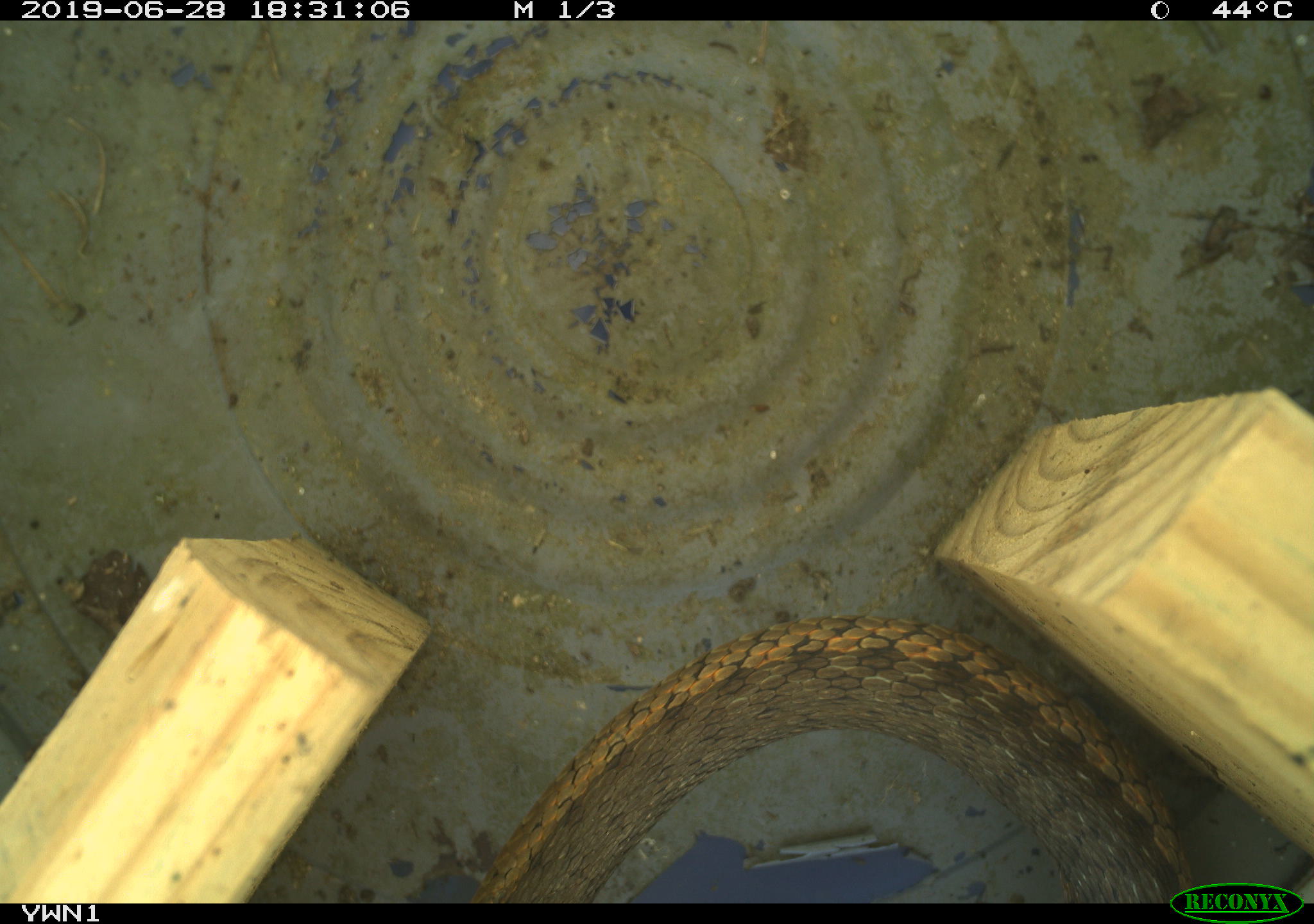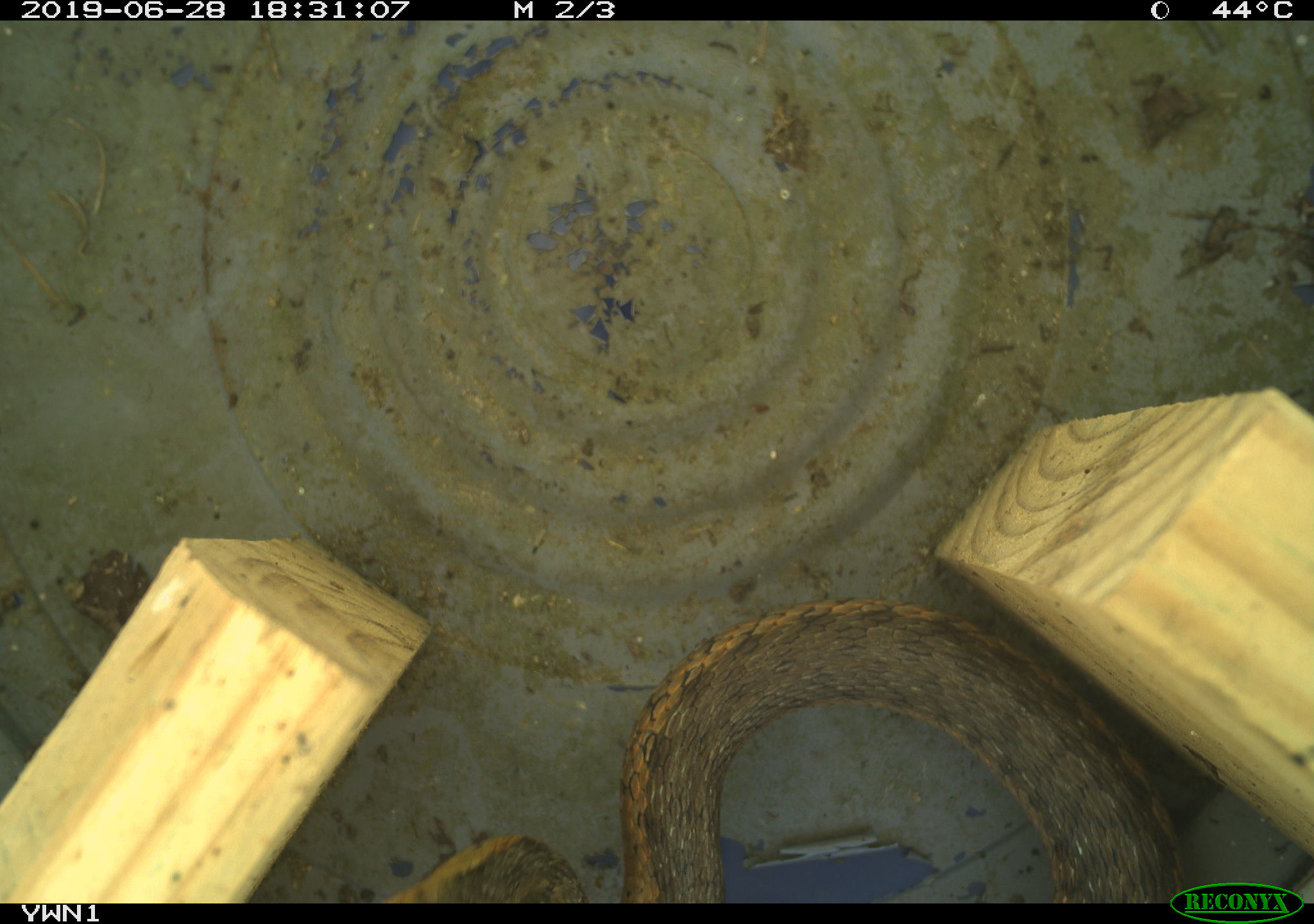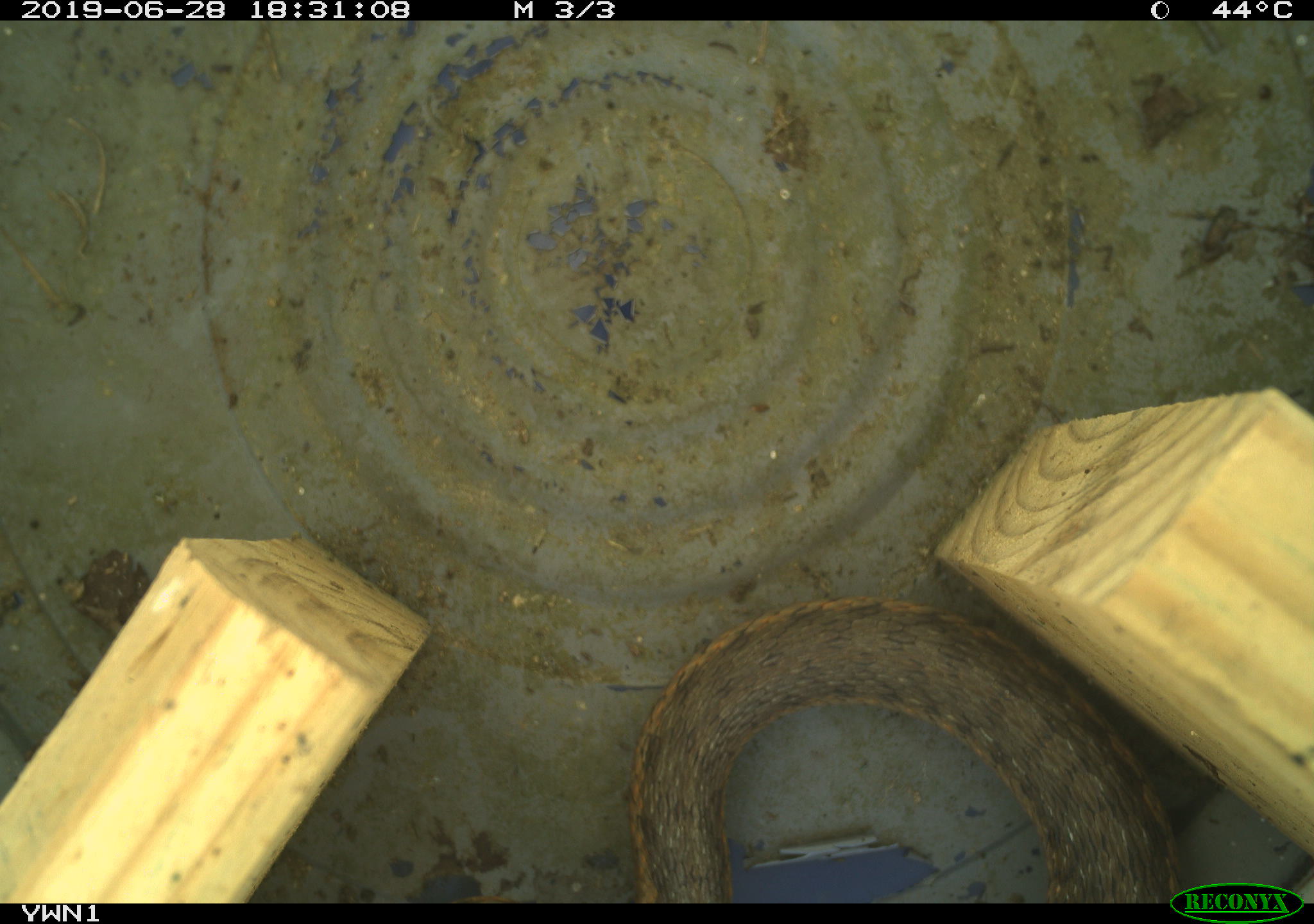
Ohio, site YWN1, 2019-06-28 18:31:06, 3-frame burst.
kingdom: Animalia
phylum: Chordata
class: Reptilia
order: Squamata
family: Colubridae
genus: Thamnophis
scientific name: Thamnophis sirtalis sirtalis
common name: eastern gartersnake